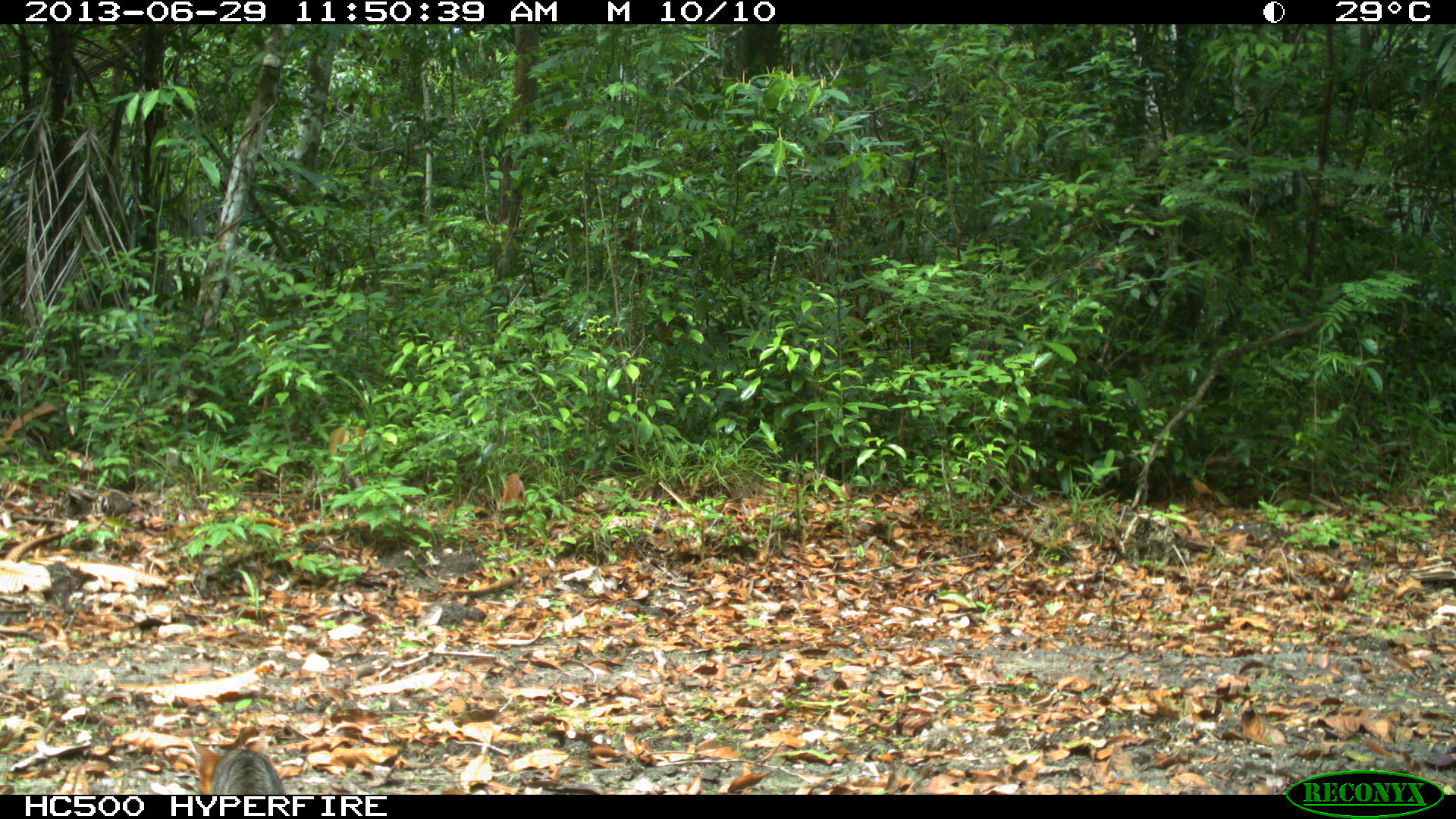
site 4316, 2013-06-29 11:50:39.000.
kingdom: Animalia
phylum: Chordata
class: Mammalia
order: Carnivora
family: Canidae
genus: Urocyon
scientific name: Urocyon cinereoargenteus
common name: gray fox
Urocyon cinereoargenteus (gray fox), count 1.